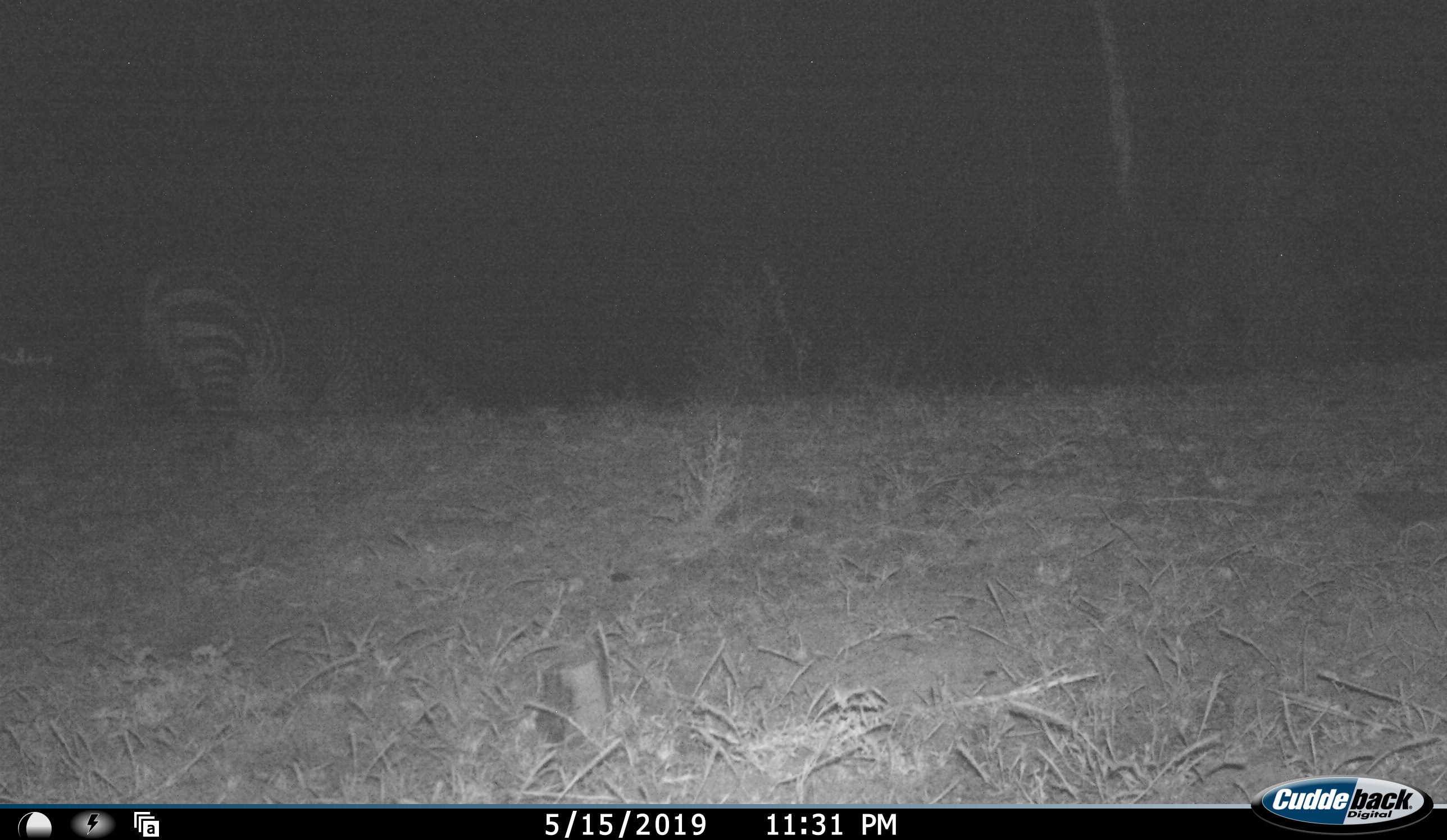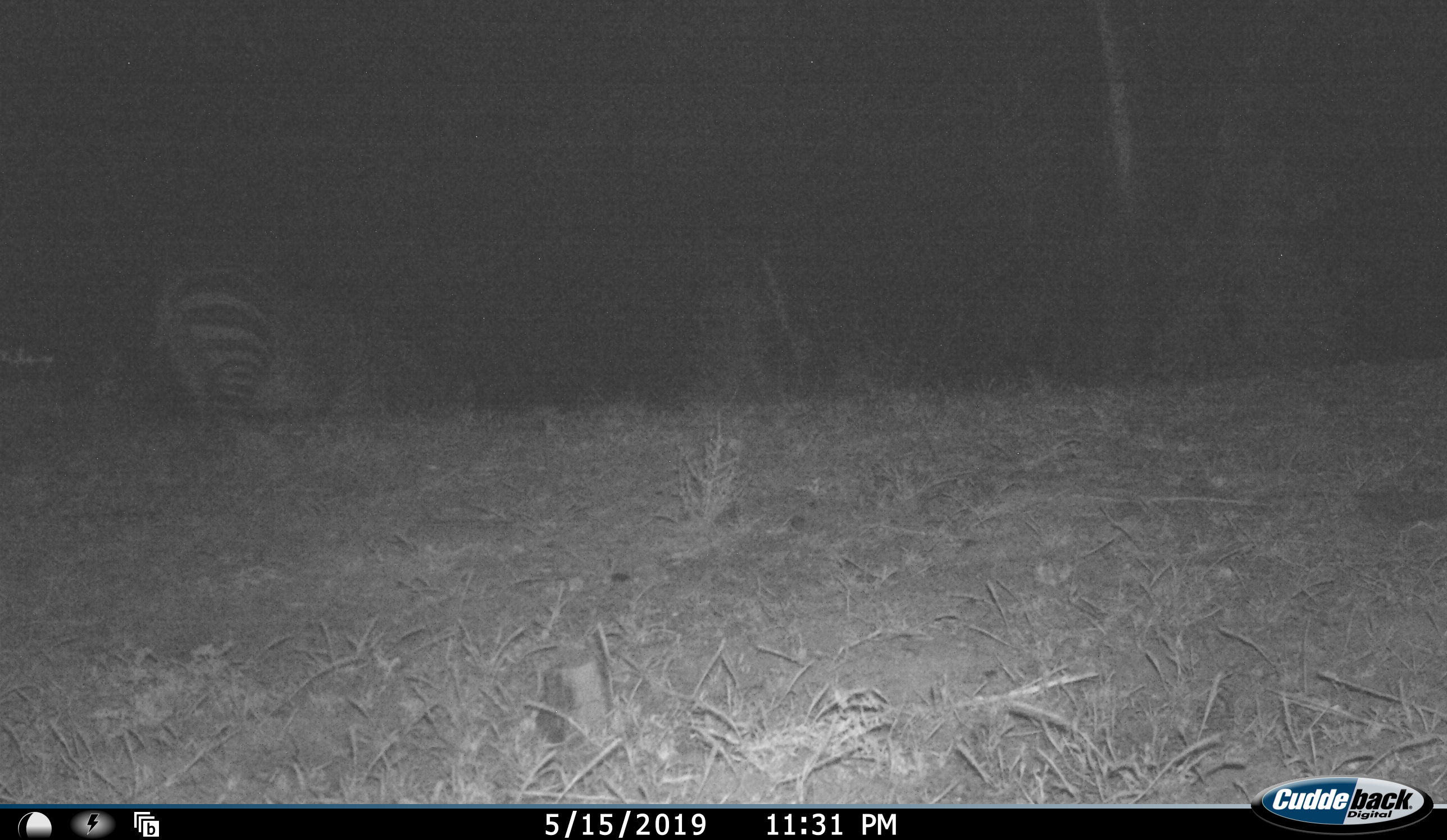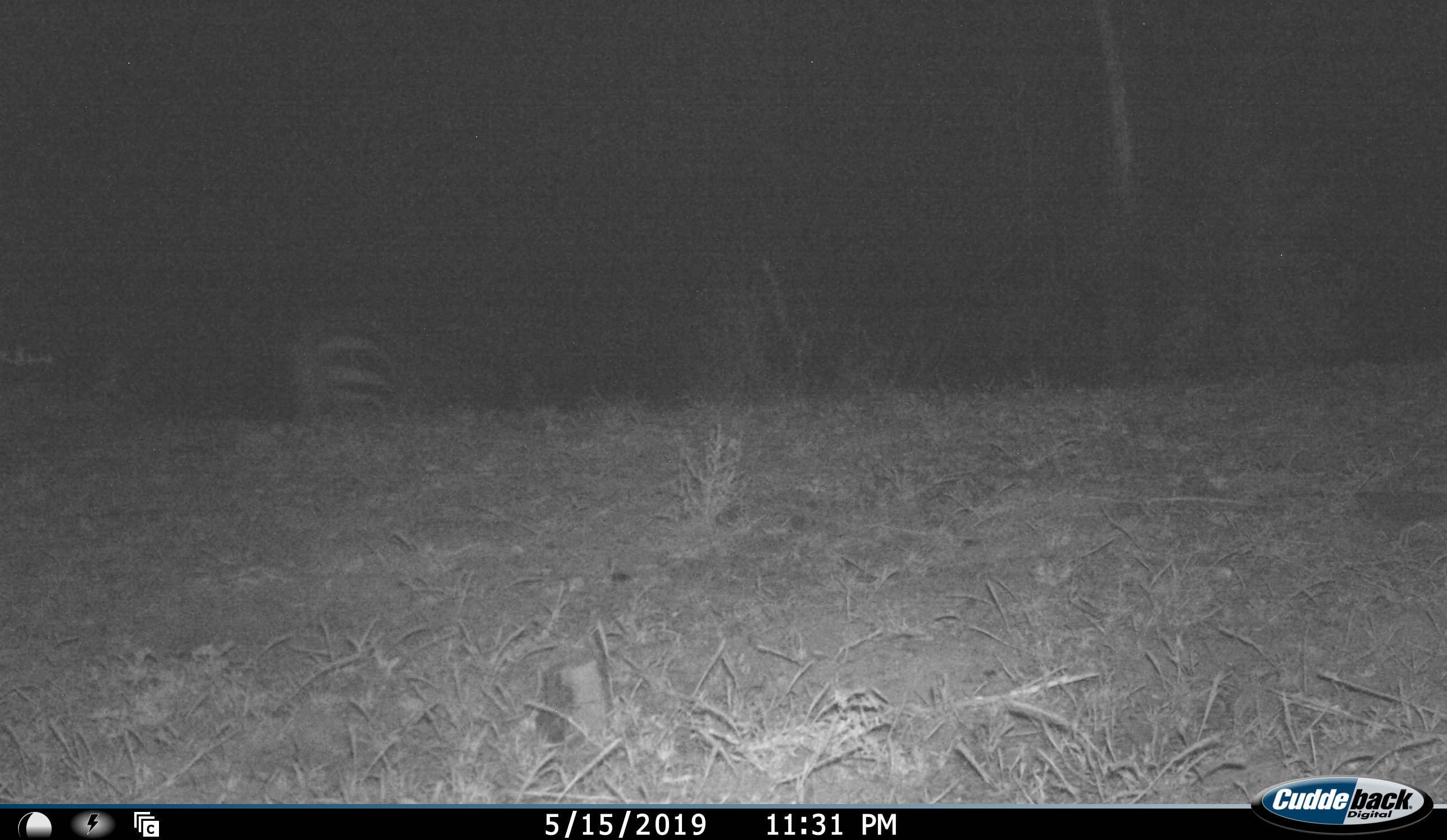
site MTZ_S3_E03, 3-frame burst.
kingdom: Animalia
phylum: Chordata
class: Mammalia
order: Perissodactyla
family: Equidae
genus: Equus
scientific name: Equus zebra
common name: mountain zebra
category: zebramountain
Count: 1.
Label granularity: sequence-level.